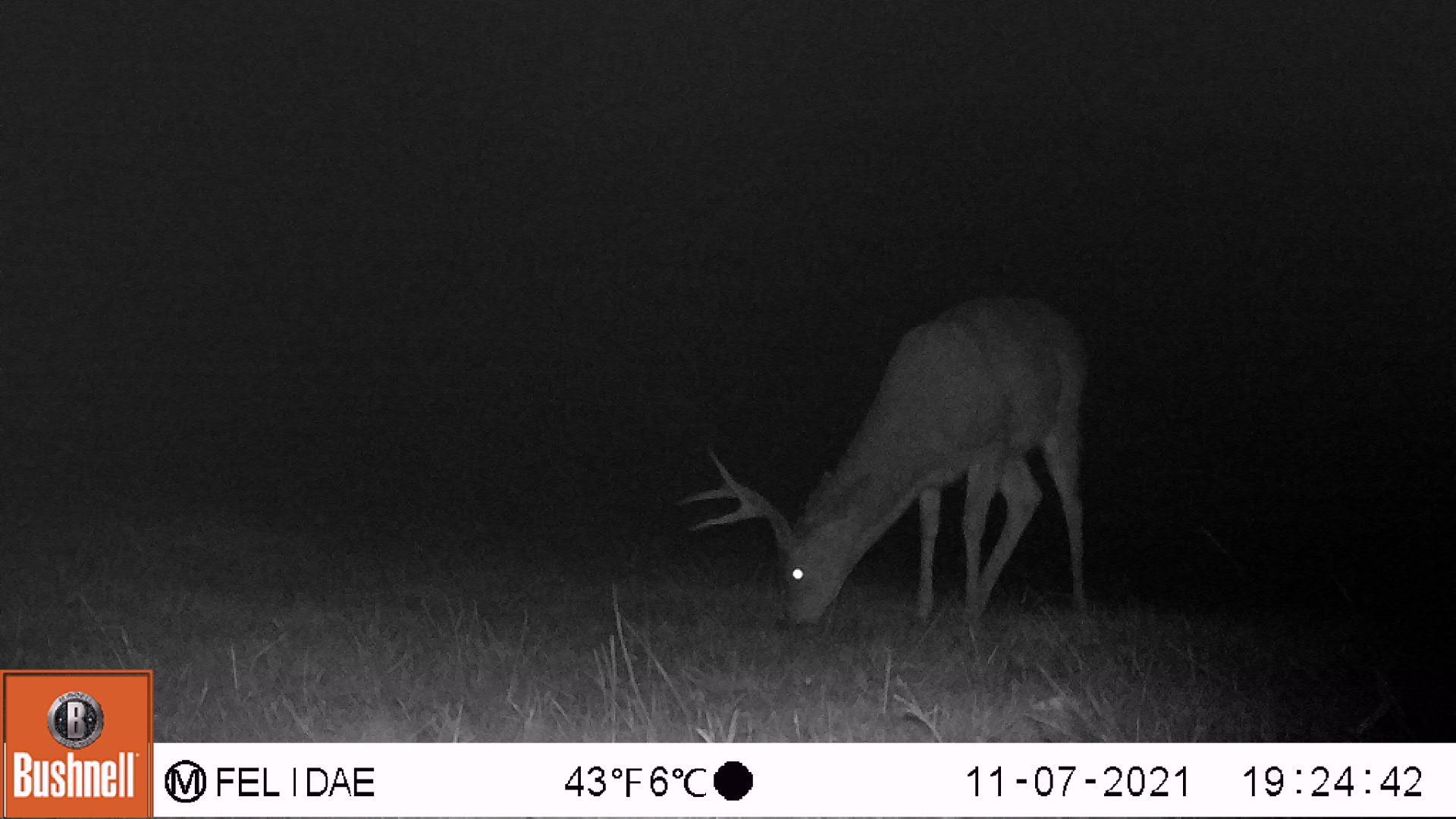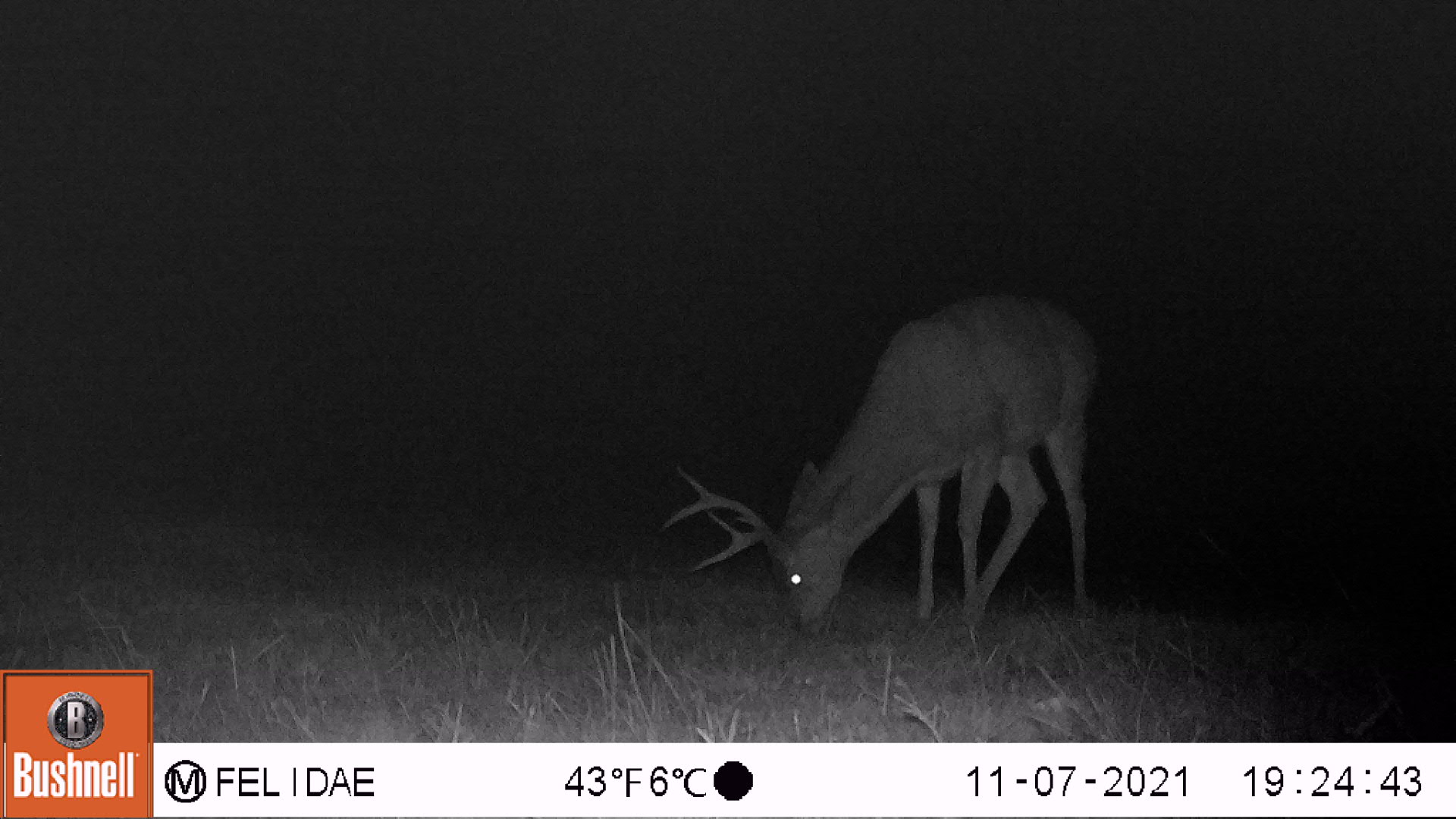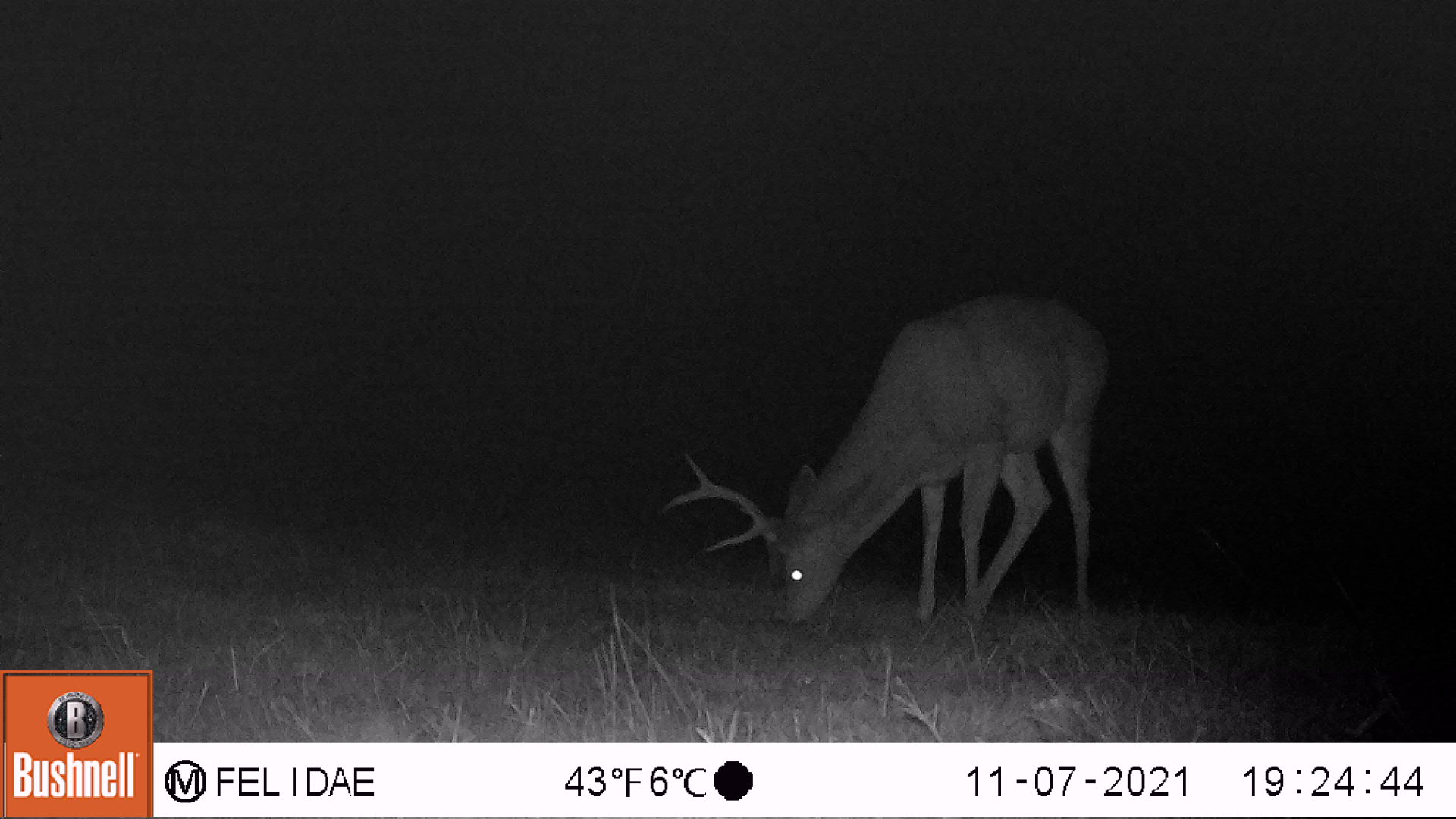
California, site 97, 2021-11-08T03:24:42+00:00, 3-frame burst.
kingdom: Animalia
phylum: Chordata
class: Mammalia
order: Artiodactyla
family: Cervidae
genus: Odocoileus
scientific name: Odocoileus hemionus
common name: mule deer